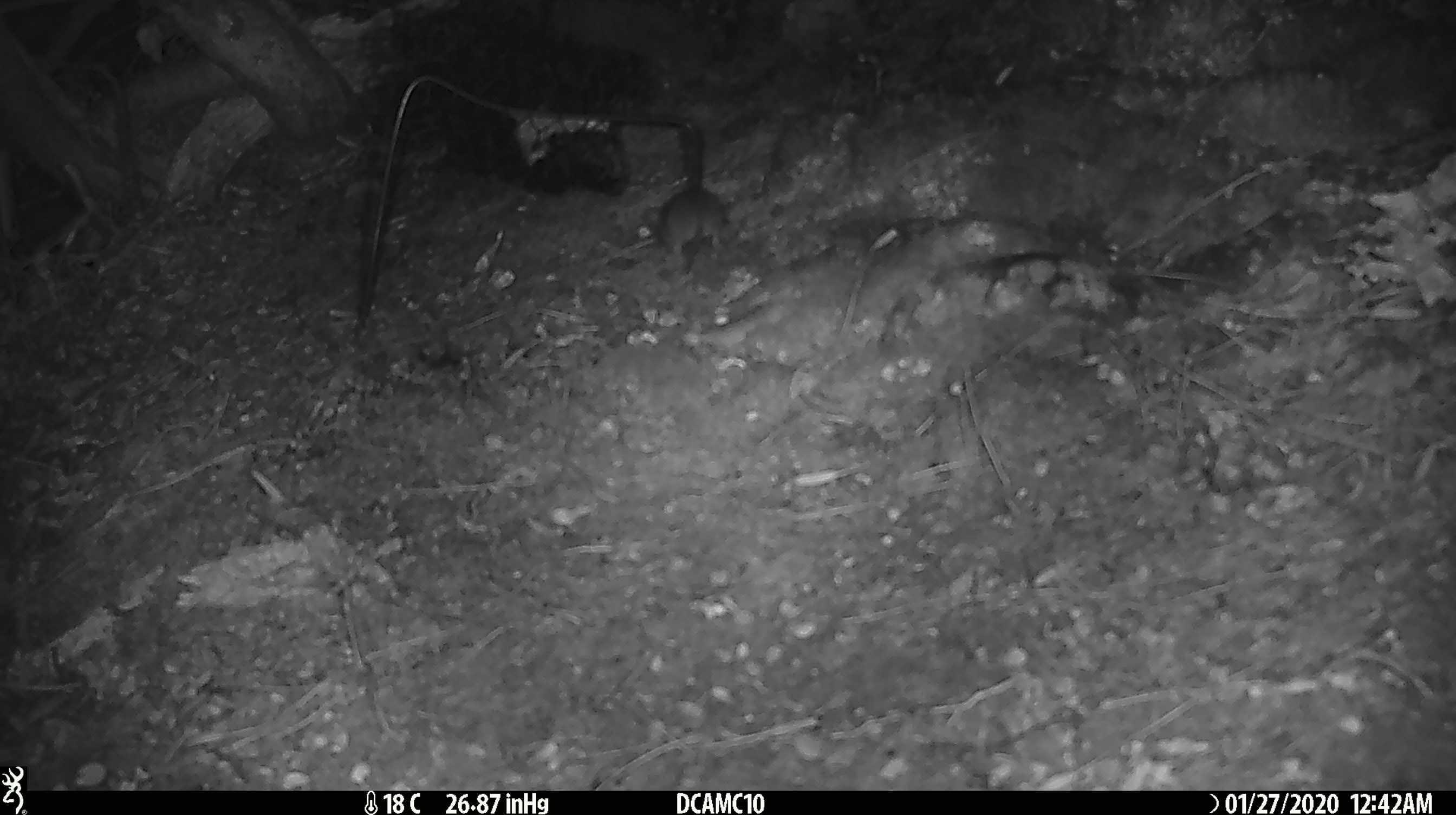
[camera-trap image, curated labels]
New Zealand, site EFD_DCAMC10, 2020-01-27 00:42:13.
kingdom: Animalia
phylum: Chordata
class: Mammalia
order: Rodentia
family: Muridae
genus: Mus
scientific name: Mus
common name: mouse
Mouse (Mus).